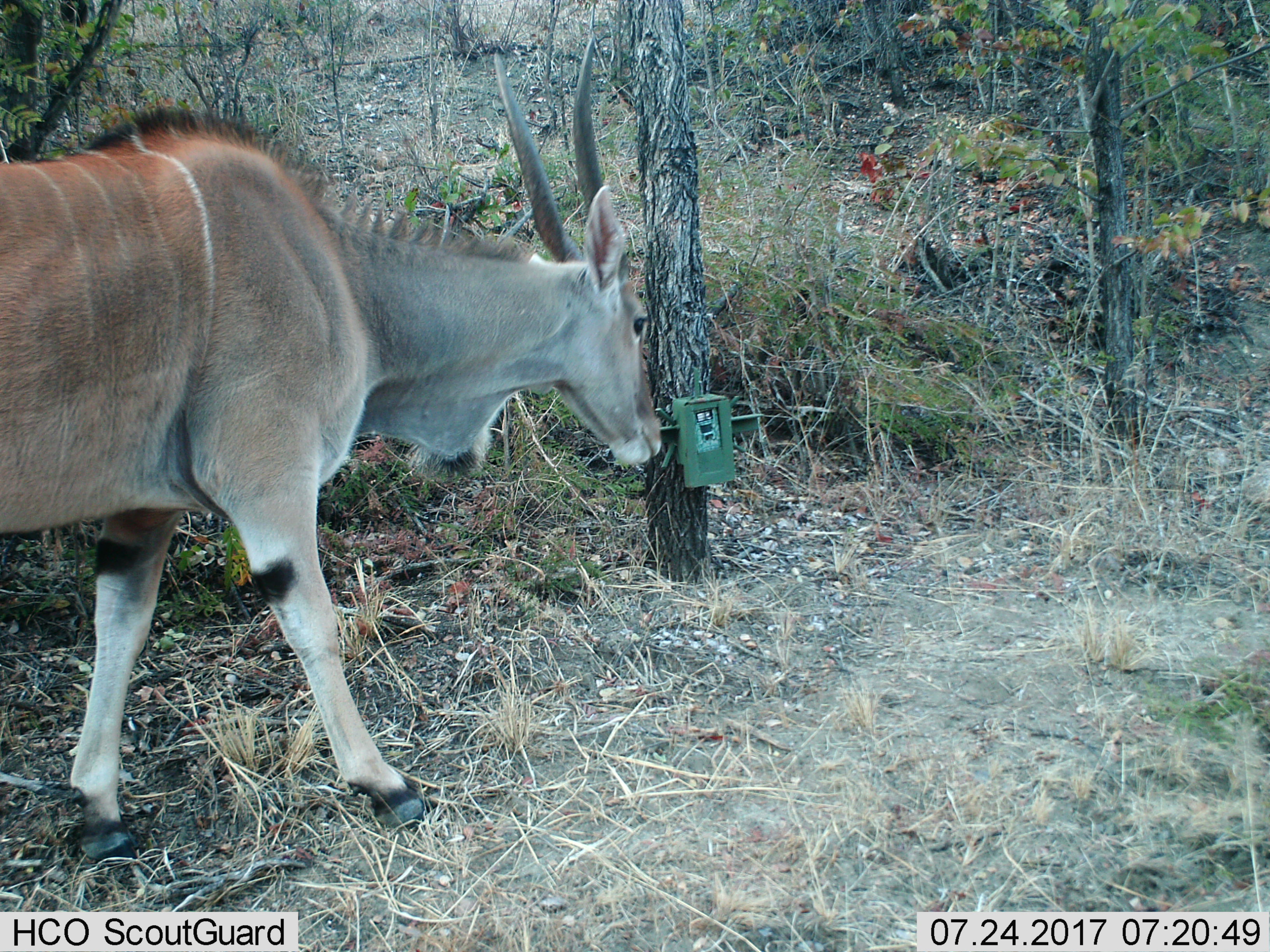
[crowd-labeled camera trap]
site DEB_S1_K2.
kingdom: Animalia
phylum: Chordata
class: Mammalia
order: Artiodactyla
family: Bovidae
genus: Tragelaphus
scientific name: Tragelaphus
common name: kudu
Kudu (Tragelaphus), count 1. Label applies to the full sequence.